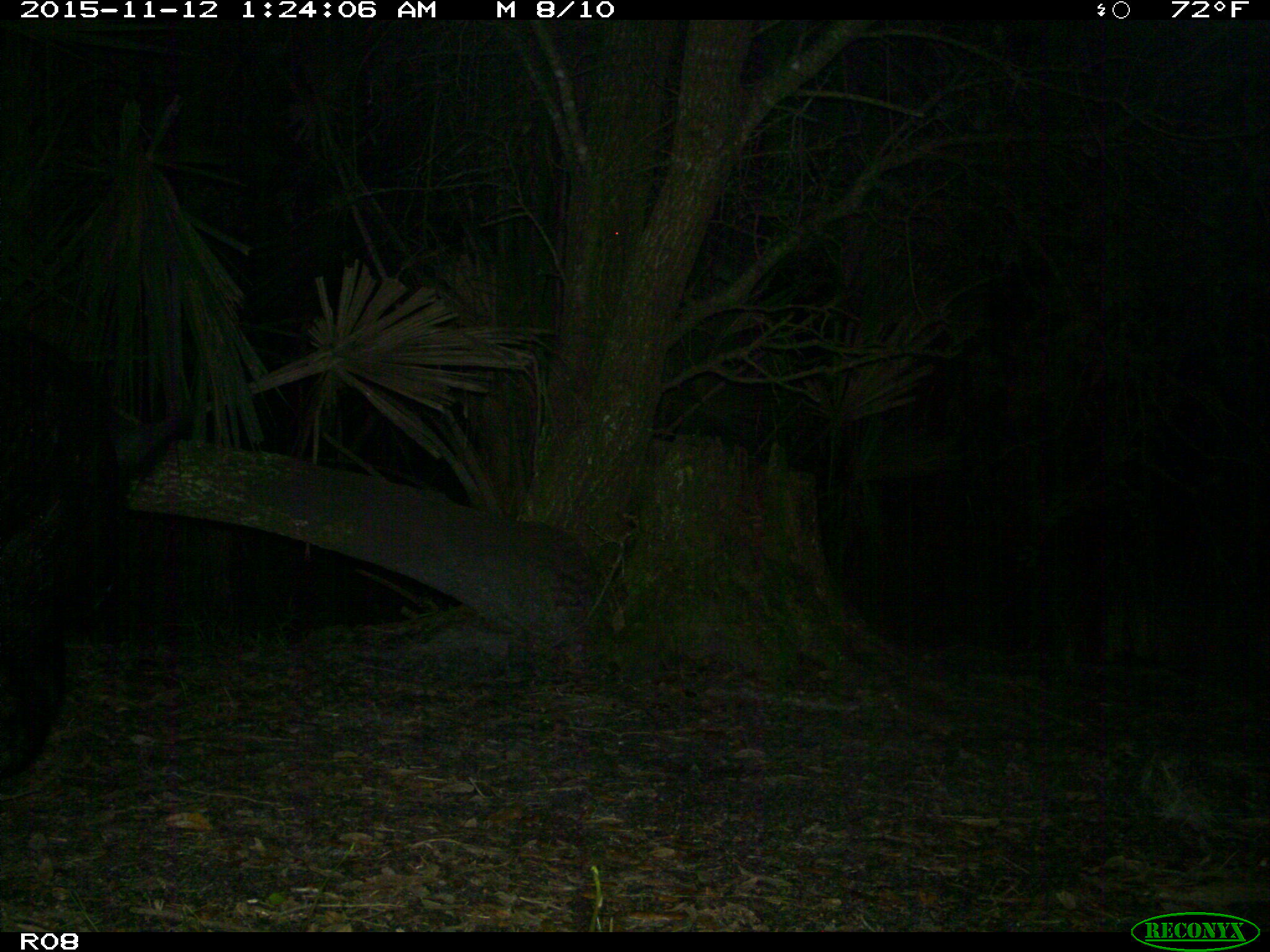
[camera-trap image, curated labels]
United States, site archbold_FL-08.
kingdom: Animalia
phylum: Chordata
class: Mammalia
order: Artiodactyla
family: Suidae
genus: Sus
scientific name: Sus scrofa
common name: wild boar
Sus scrofa (wild boar).